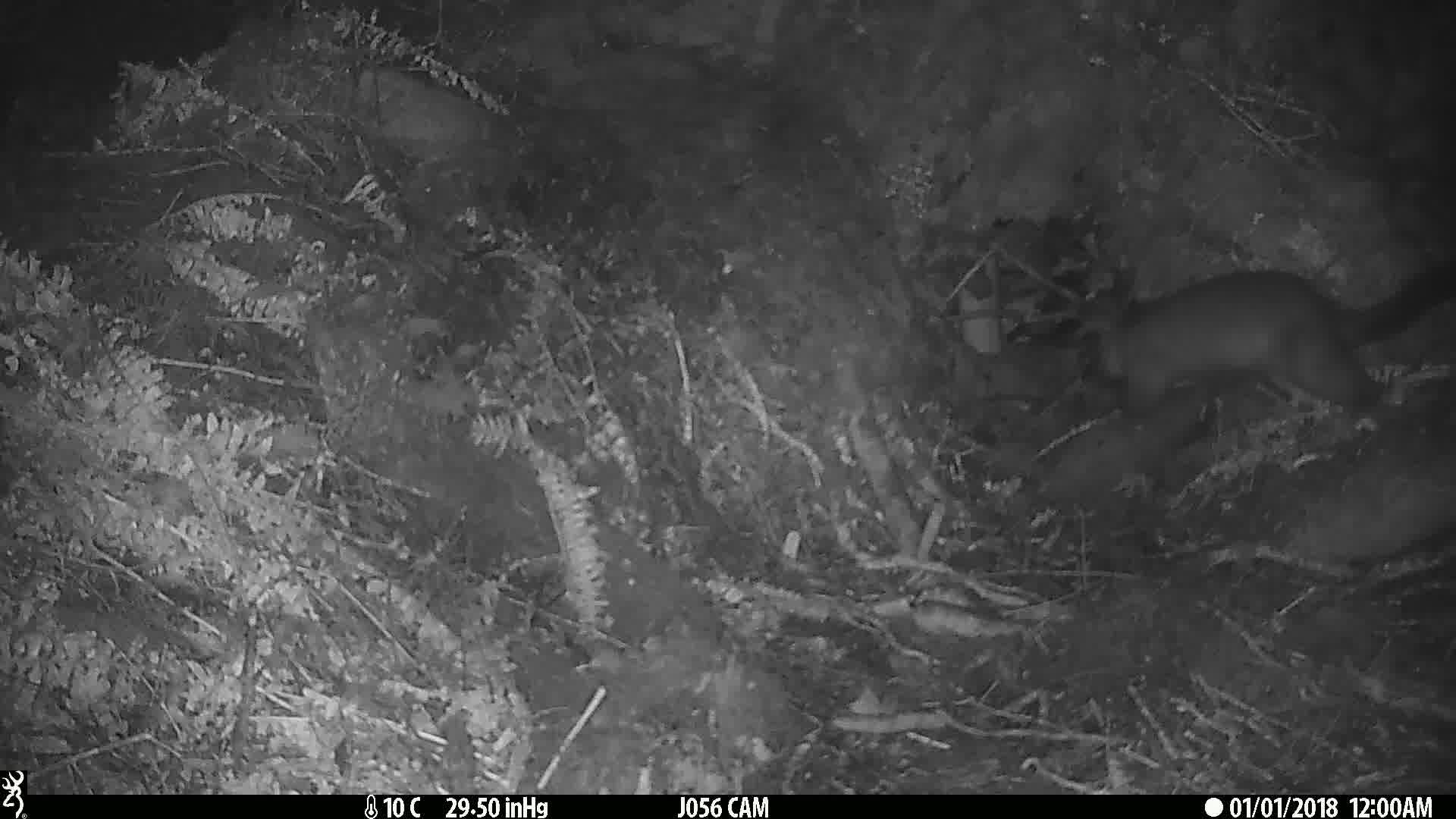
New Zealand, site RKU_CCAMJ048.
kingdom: Animalia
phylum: Chordata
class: Mammalia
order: Diprotodontia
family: Phalangeridae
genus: Trichosurus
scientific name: Trichosurus vulpecula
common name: common brushtail possum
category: possum